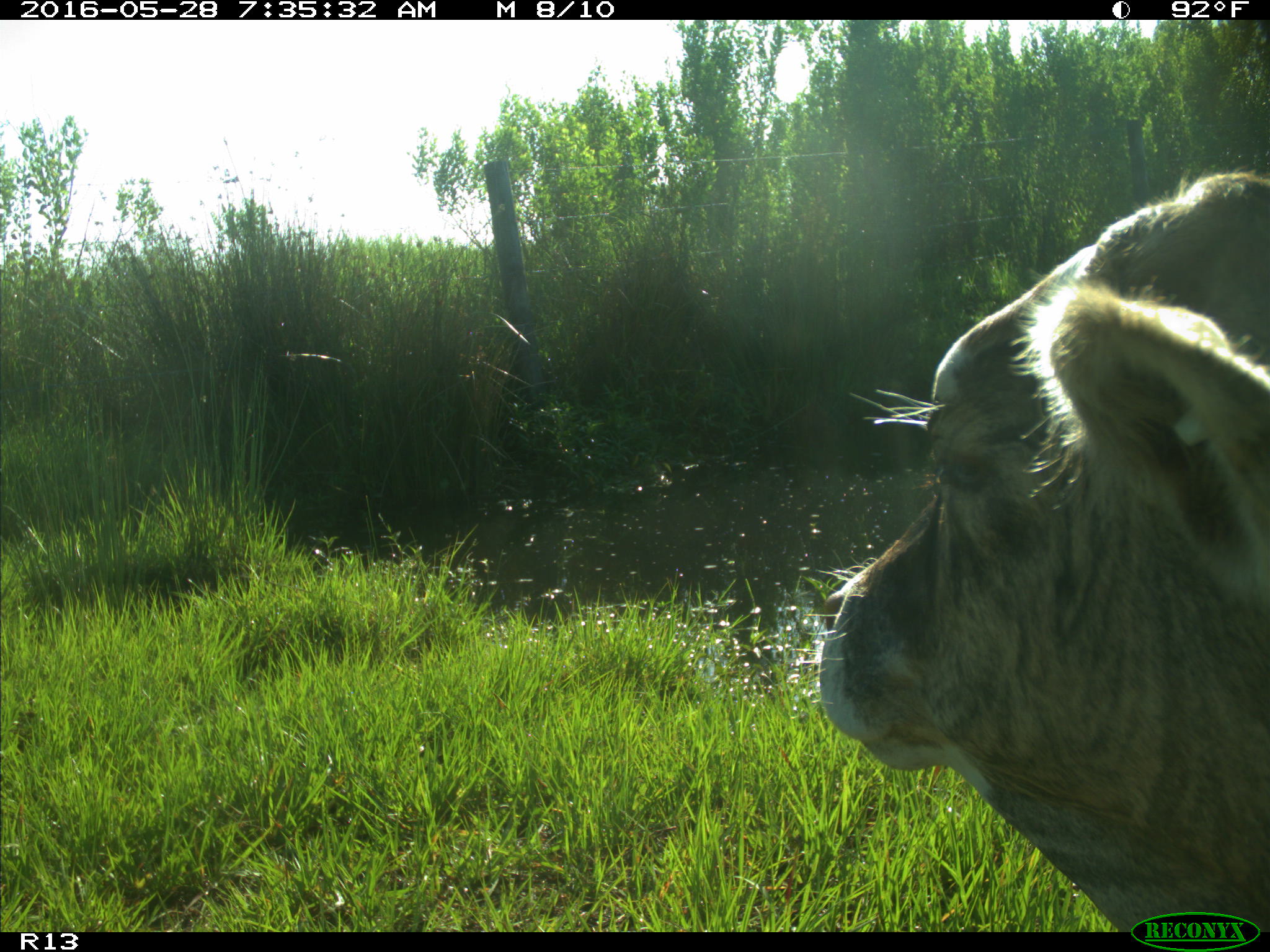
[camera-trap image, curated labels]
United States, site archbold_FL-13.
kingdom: Animalia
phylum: Chordata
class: Mammalia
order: Artiodactyla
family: Bovidae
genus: Bos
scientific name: Bos taurus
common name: domestic cow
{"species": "Bos taurus (domestic cow)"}